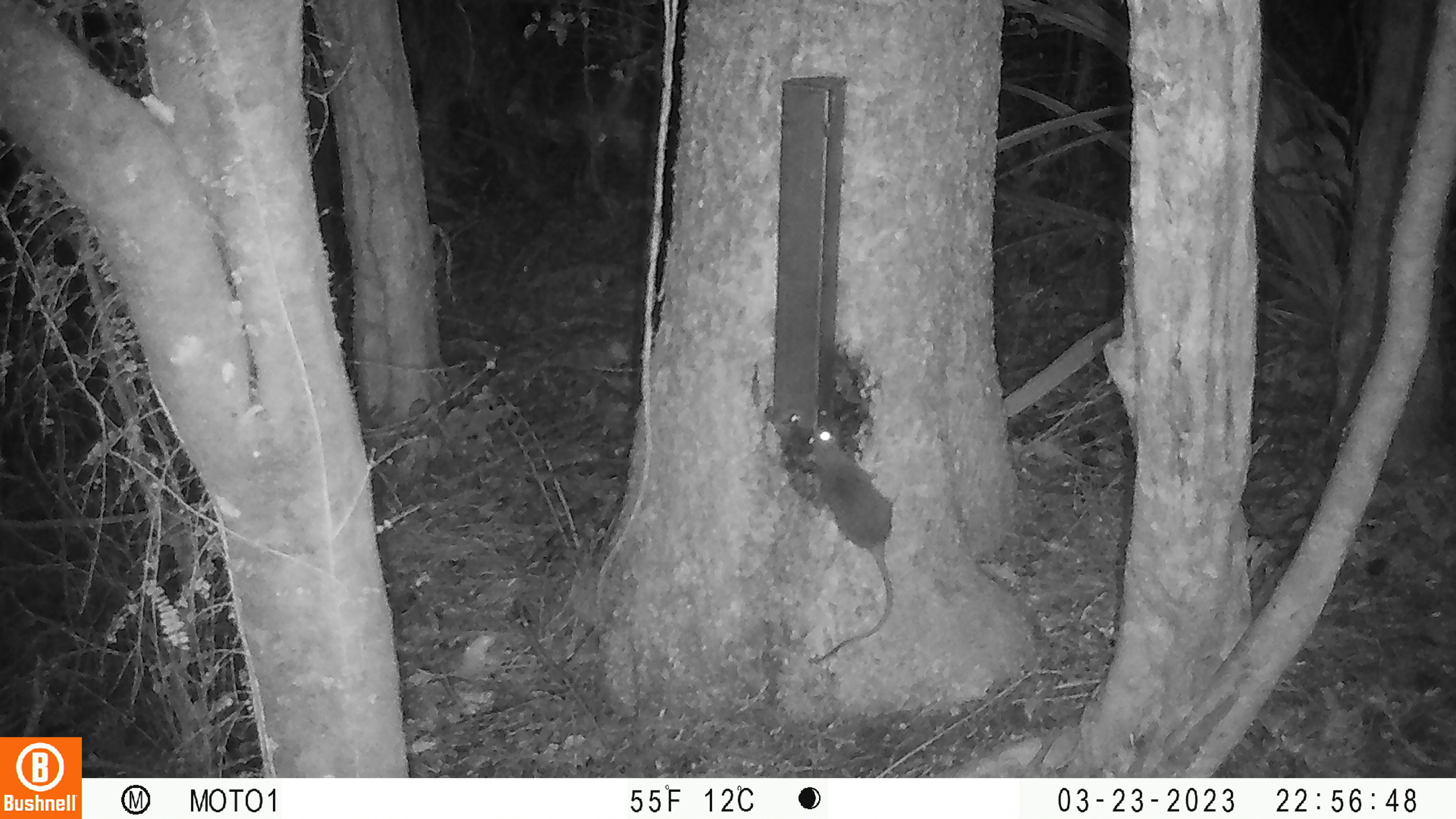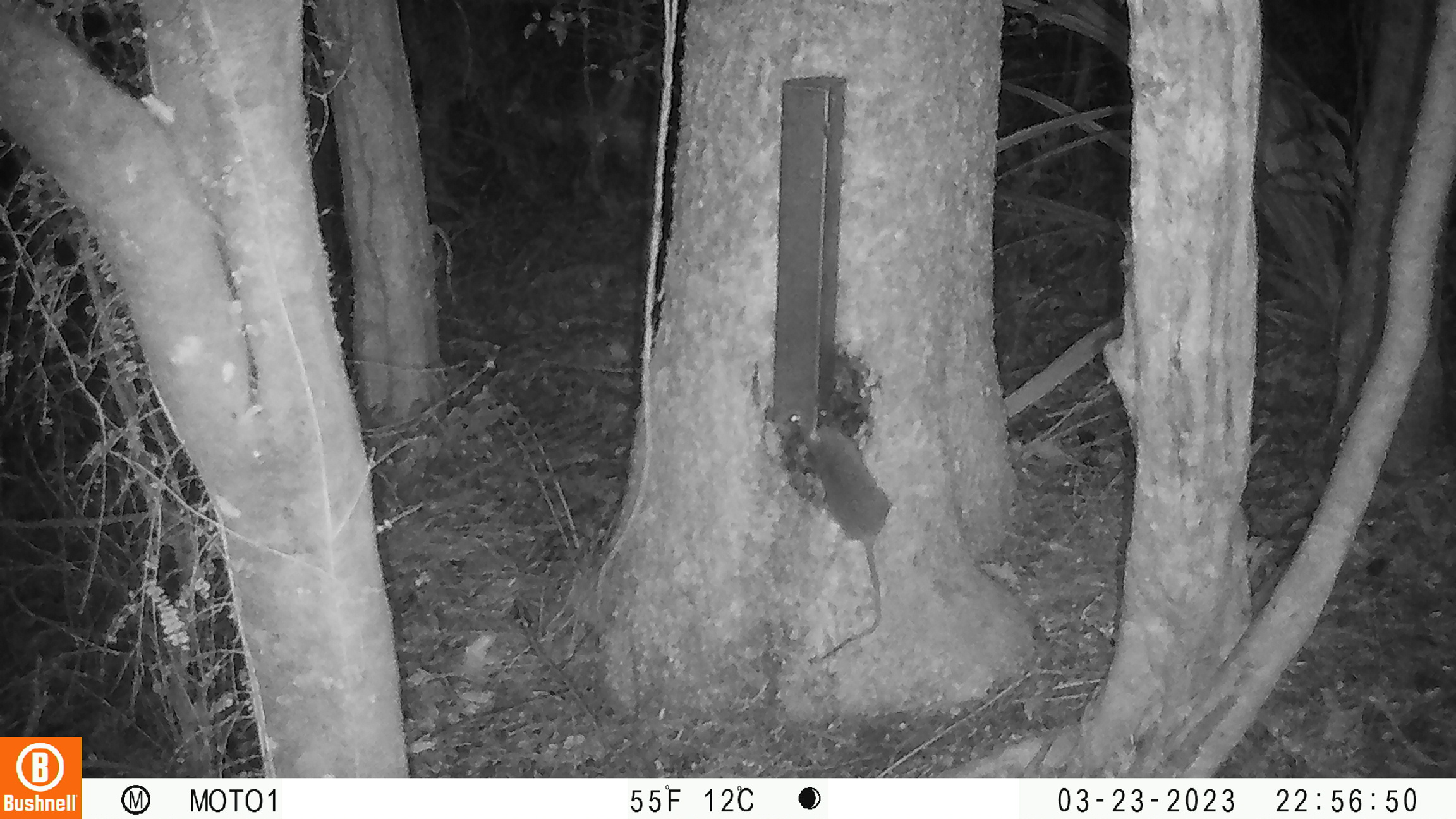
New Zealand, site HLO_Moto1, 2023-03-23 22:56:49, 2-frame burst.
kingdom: Animalia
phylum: Chordata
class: Mammalia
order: Rodentia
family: Muridae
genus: Rattus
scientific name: Rattus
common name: rat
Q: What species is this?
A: Rat (Rattus).